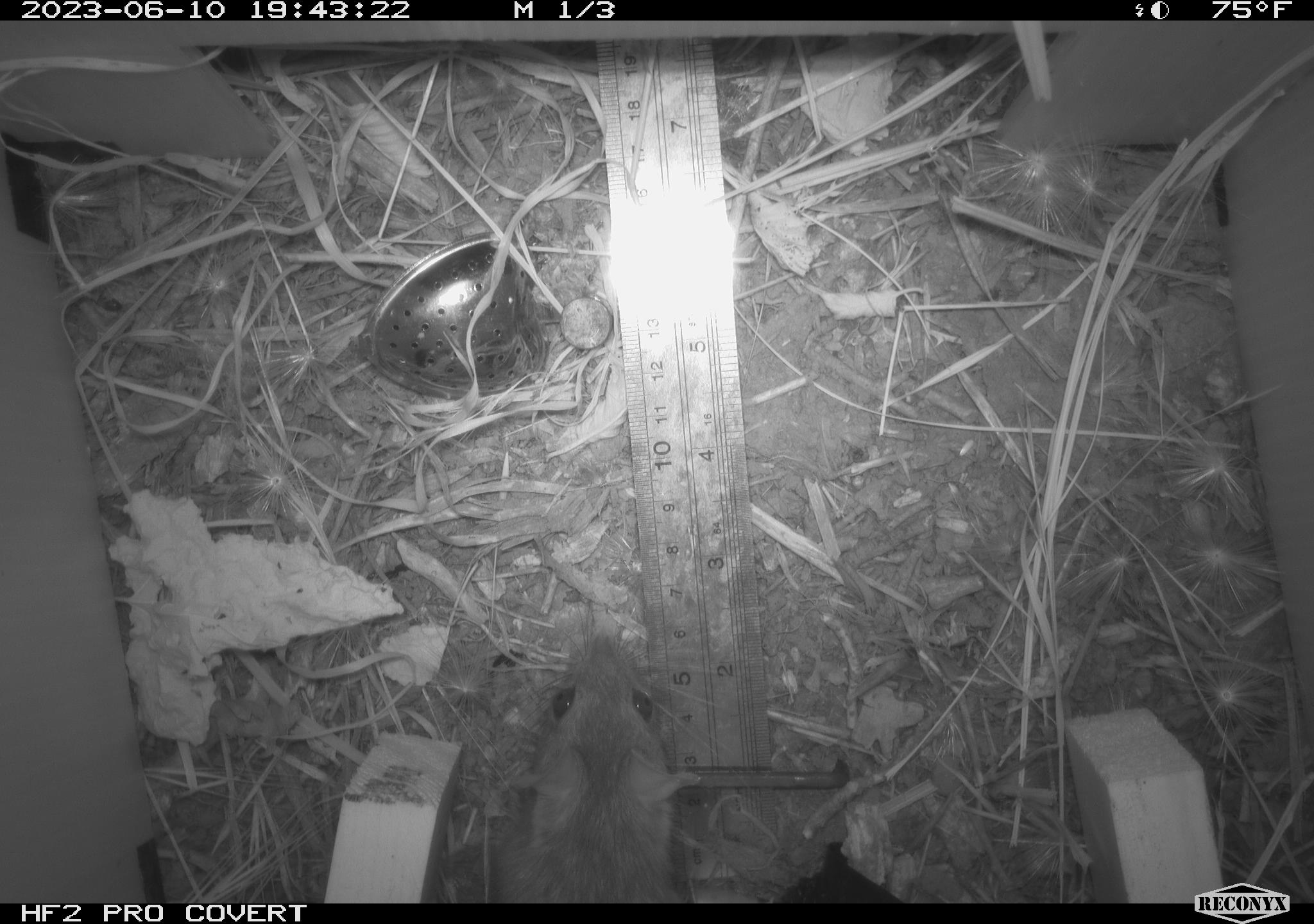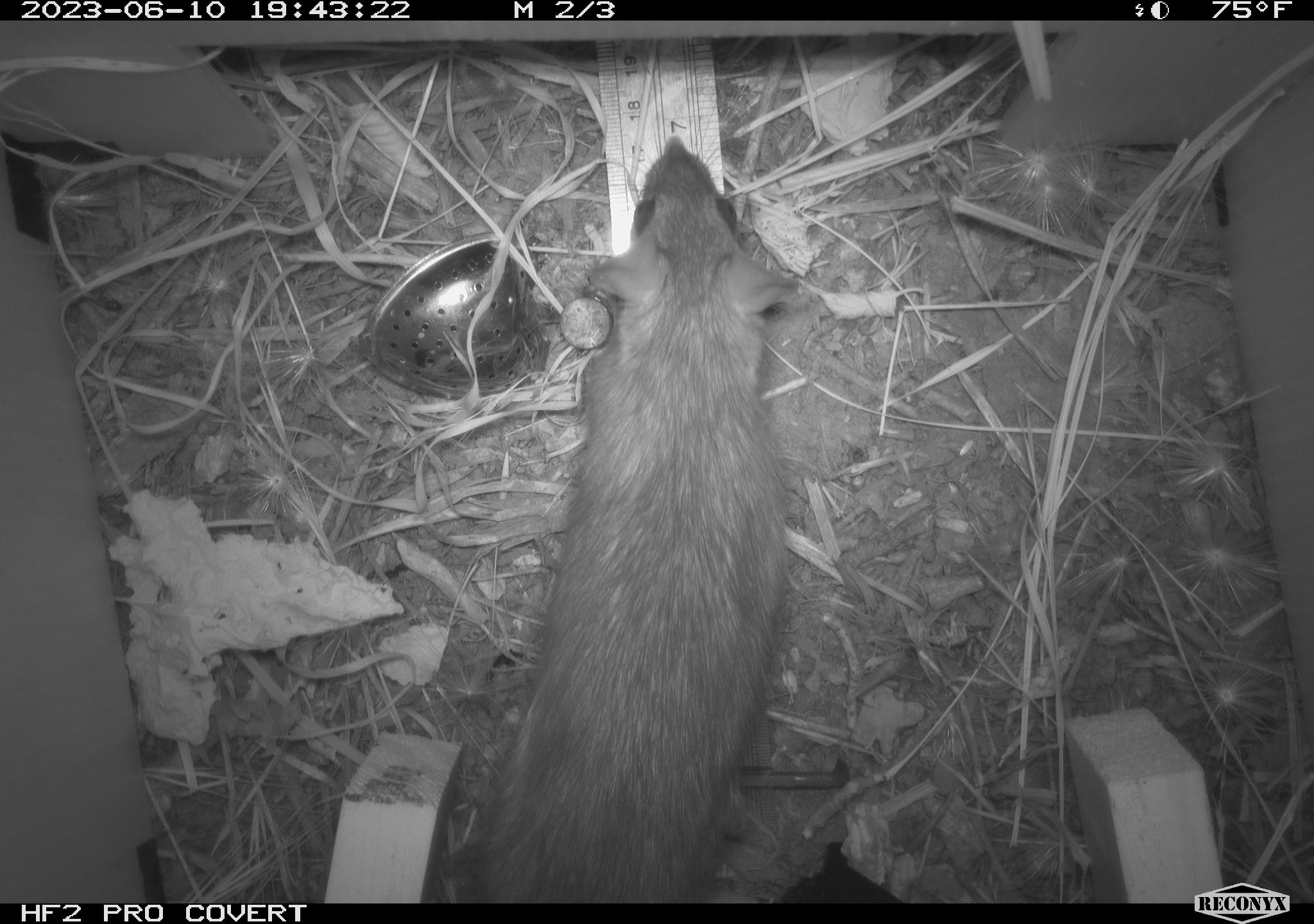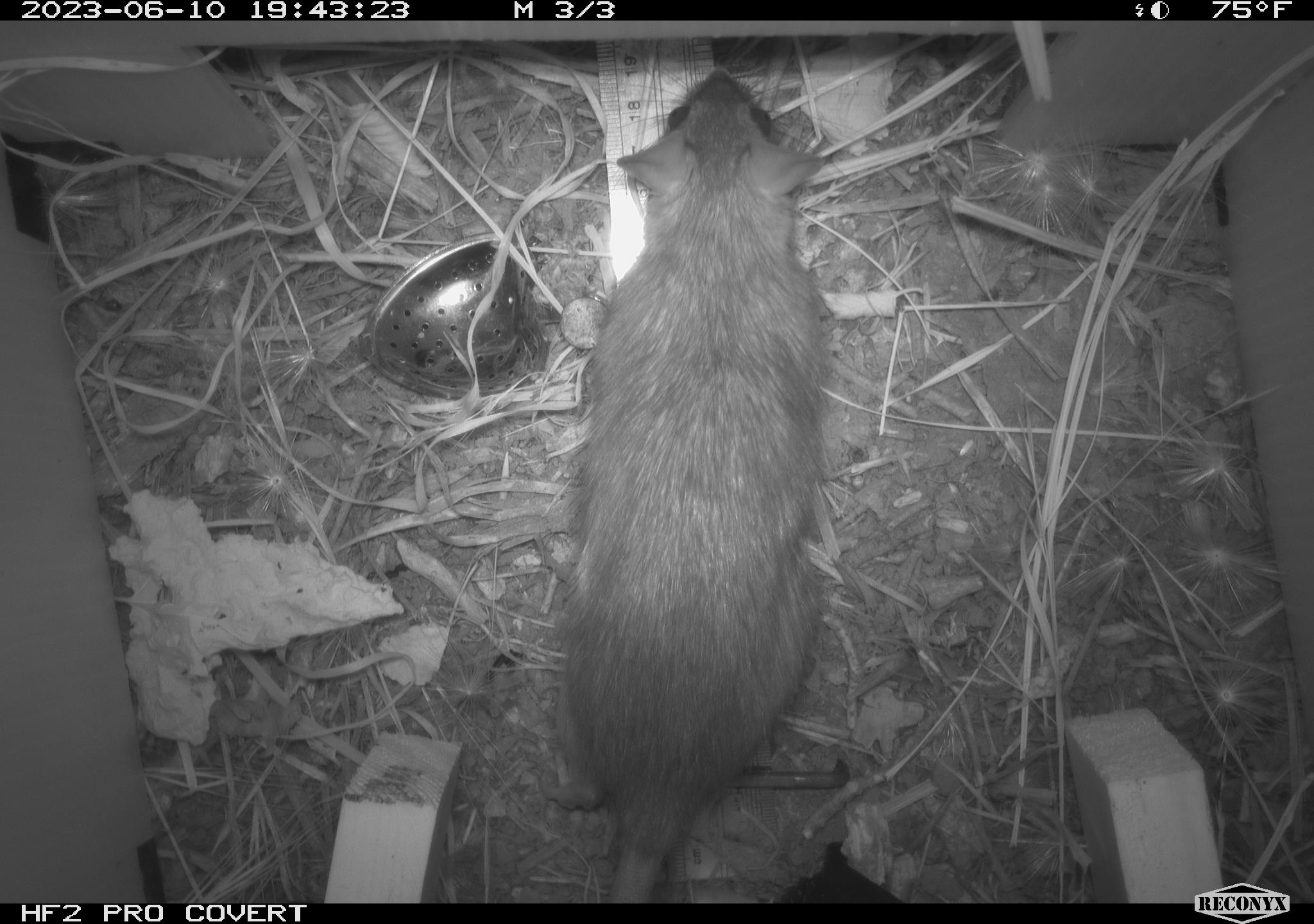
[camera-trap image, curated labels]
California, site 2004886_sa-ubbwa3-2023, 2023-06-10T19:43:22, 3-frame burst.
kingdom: Animalia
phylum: Chordata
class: Mammalia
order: Rodentia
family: Muridae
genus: Rattus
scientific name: Rattus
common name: rat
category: rattus species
Rattus species (rat) (Rattus).